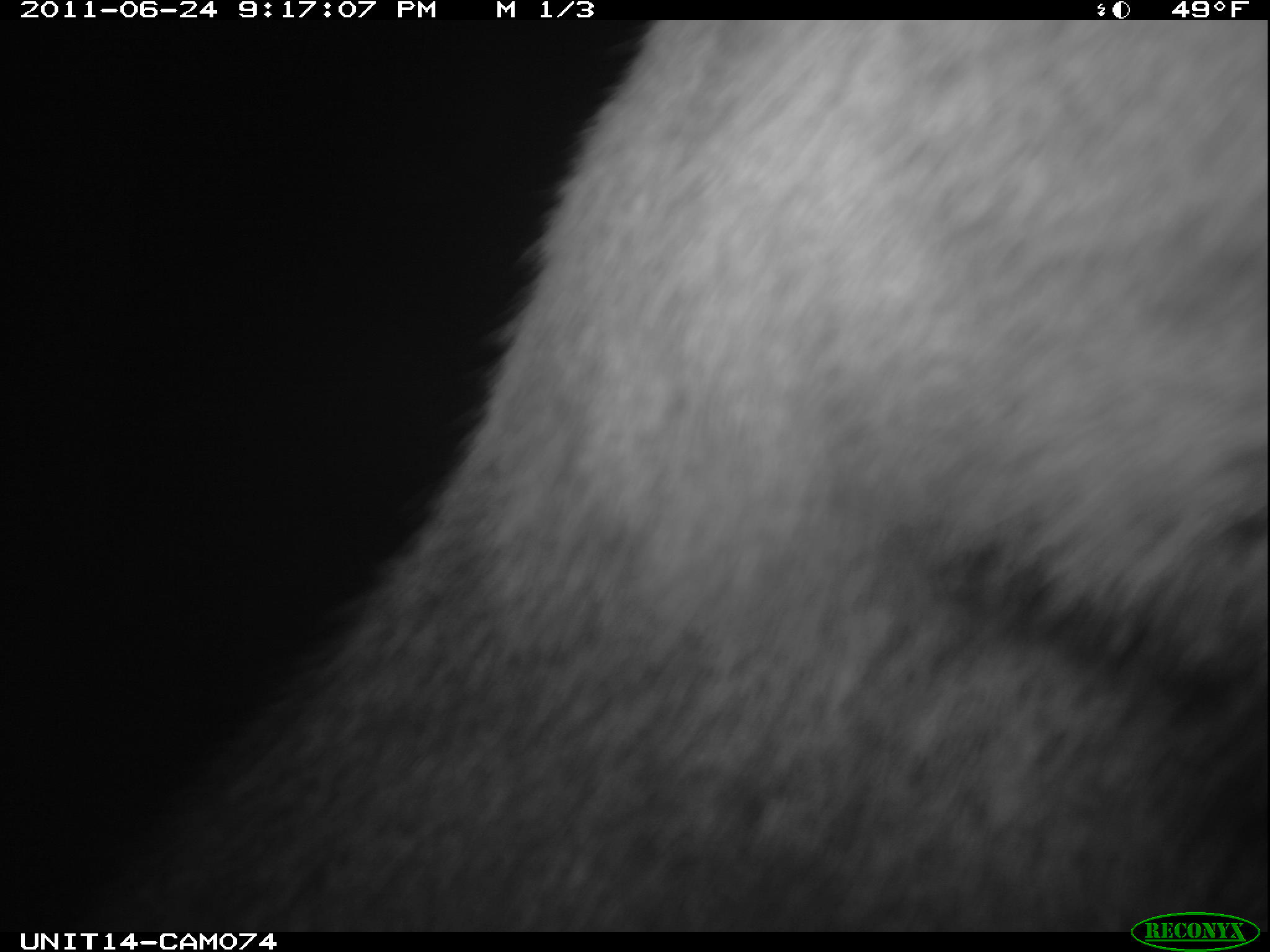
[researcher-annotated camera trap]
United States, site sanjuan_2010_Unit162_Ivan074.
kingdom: Animalia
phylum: Chordata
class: Mammalia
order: Artiodactyla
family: Cervidae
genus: Cervus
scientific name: Cervus elaphus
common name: red deer